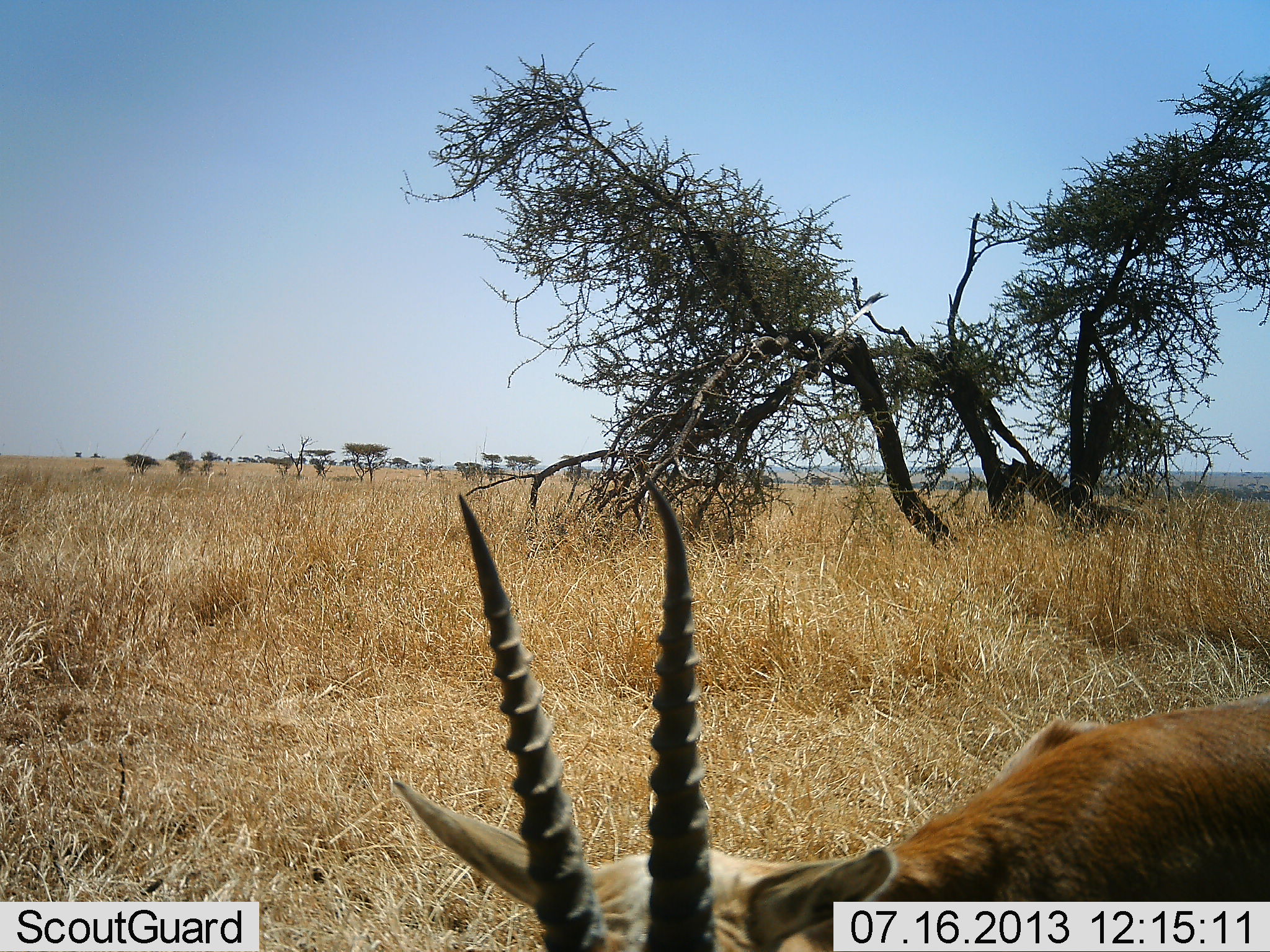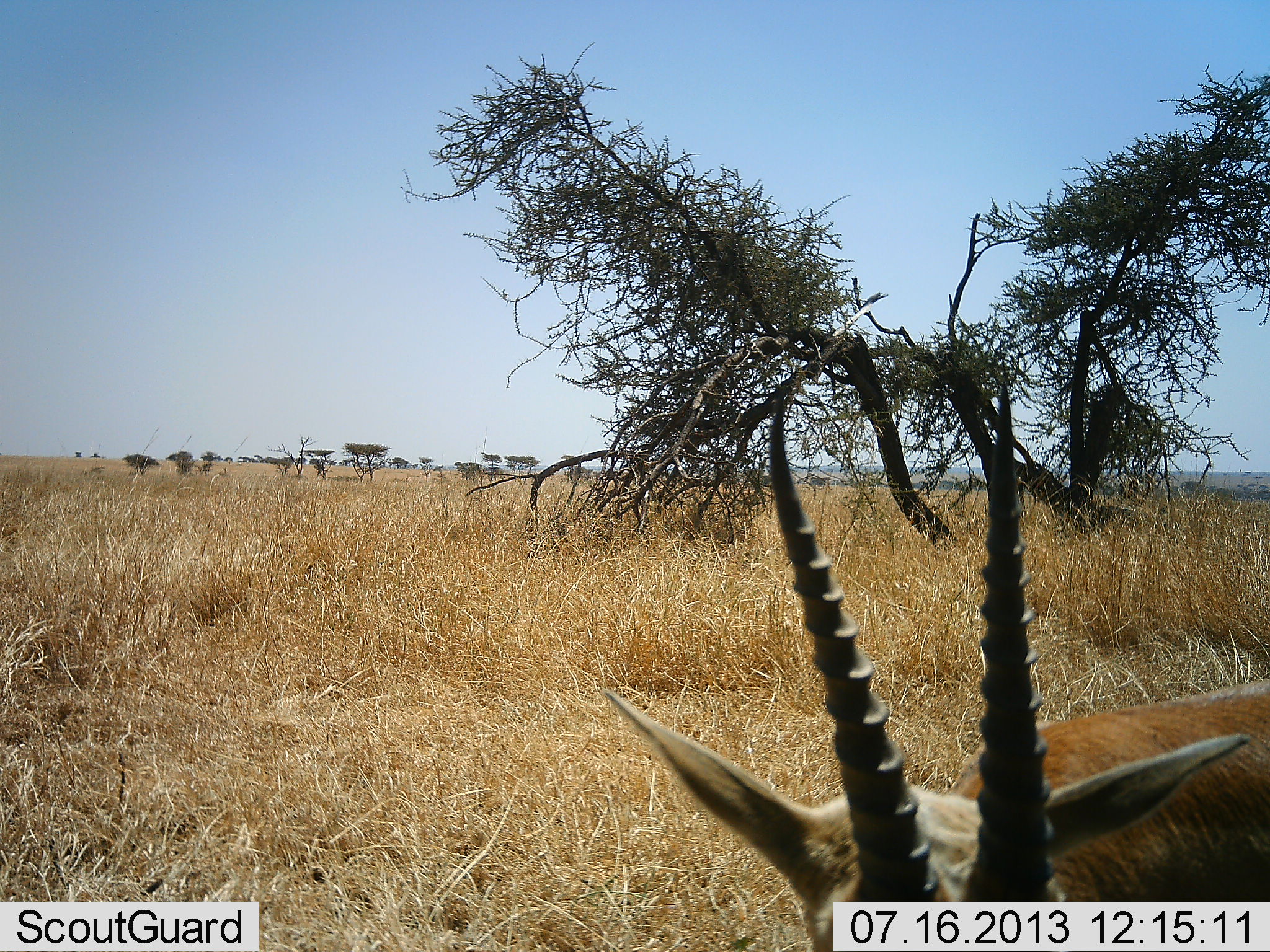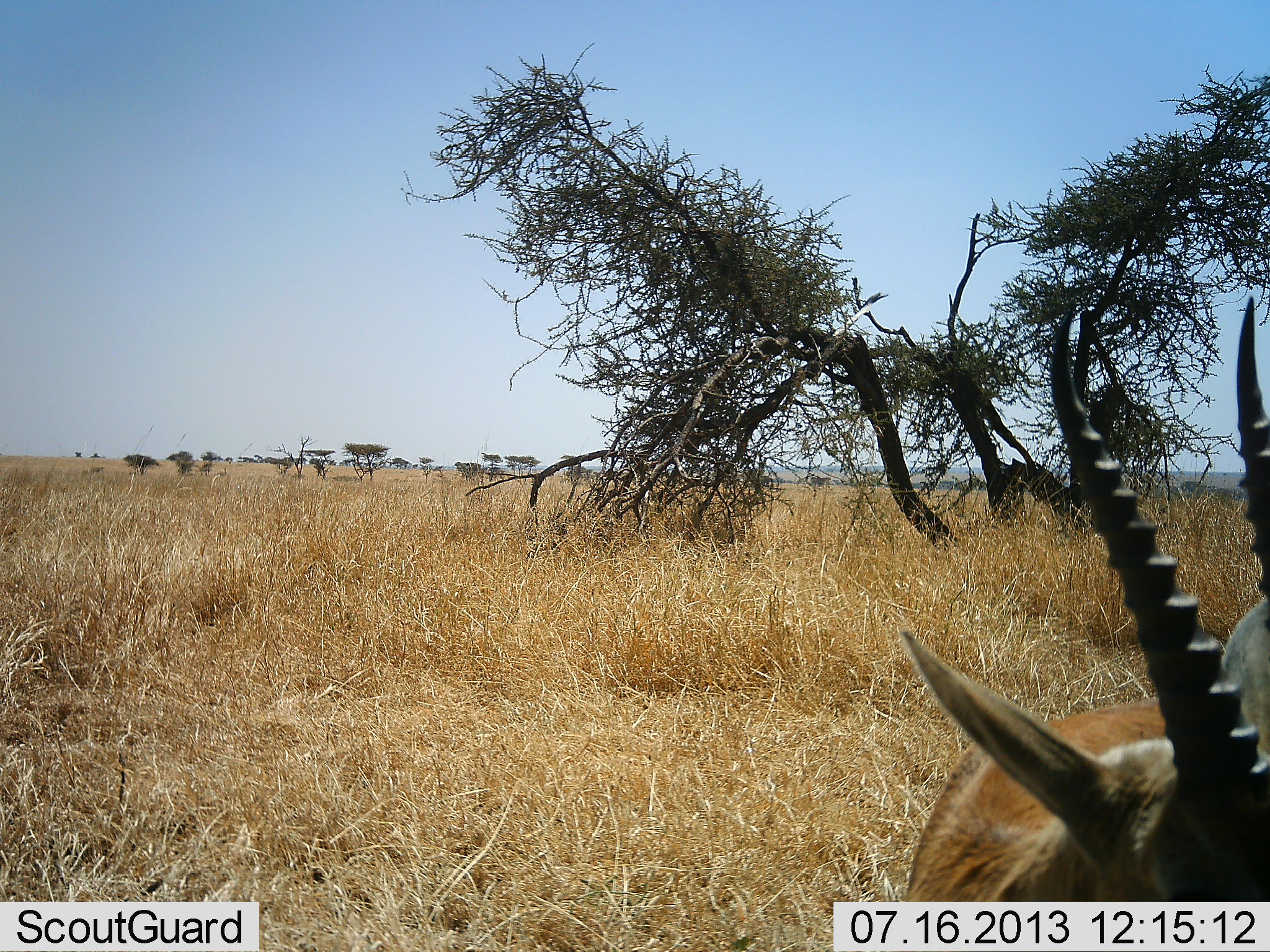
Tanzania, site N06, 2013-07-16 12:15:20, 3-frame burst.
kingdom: Animalia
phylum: Chordata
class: Mammalia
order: Artiodactyla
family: Bovidae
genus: Nanger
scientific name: Nanger granti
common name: grant's gazelle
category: gazellegrants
Gazellegrants (grant's gazelle) (Nanger granti), count 1. Behavior (volunteer vote fractions): standing 70%, resting 0%, moving 20%, interacting 10%. Young present (vote fraction): 0%. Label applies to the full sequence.